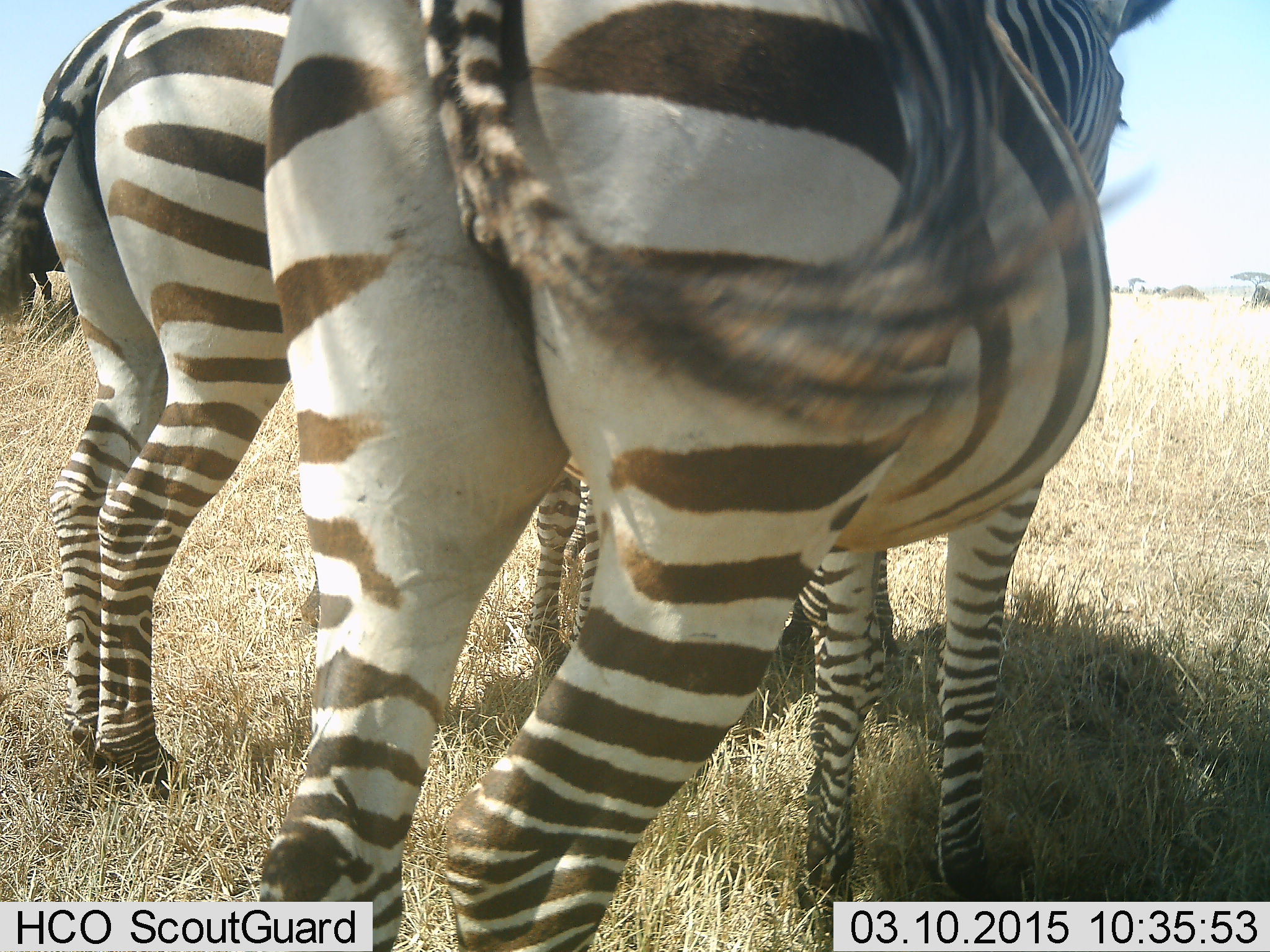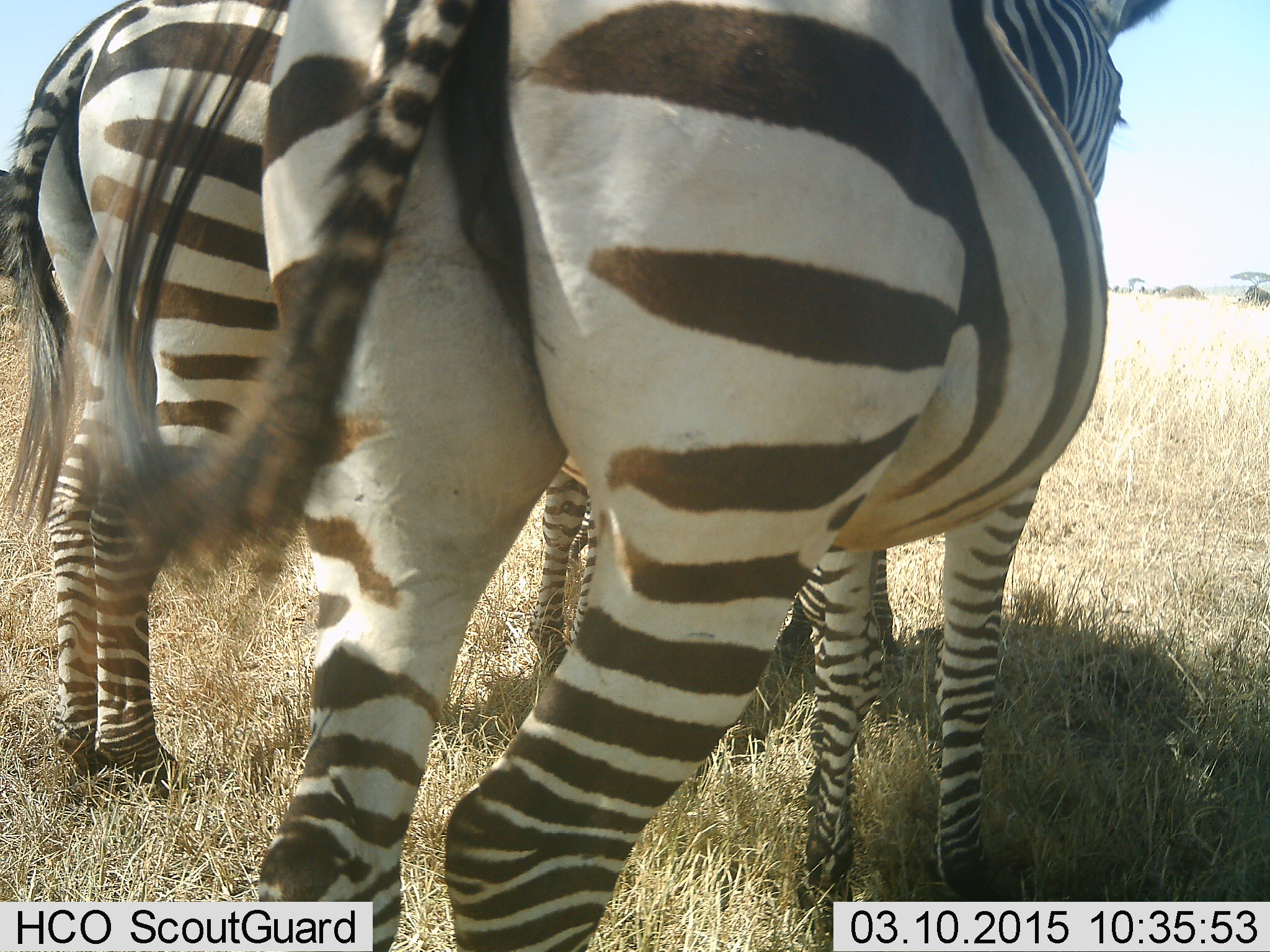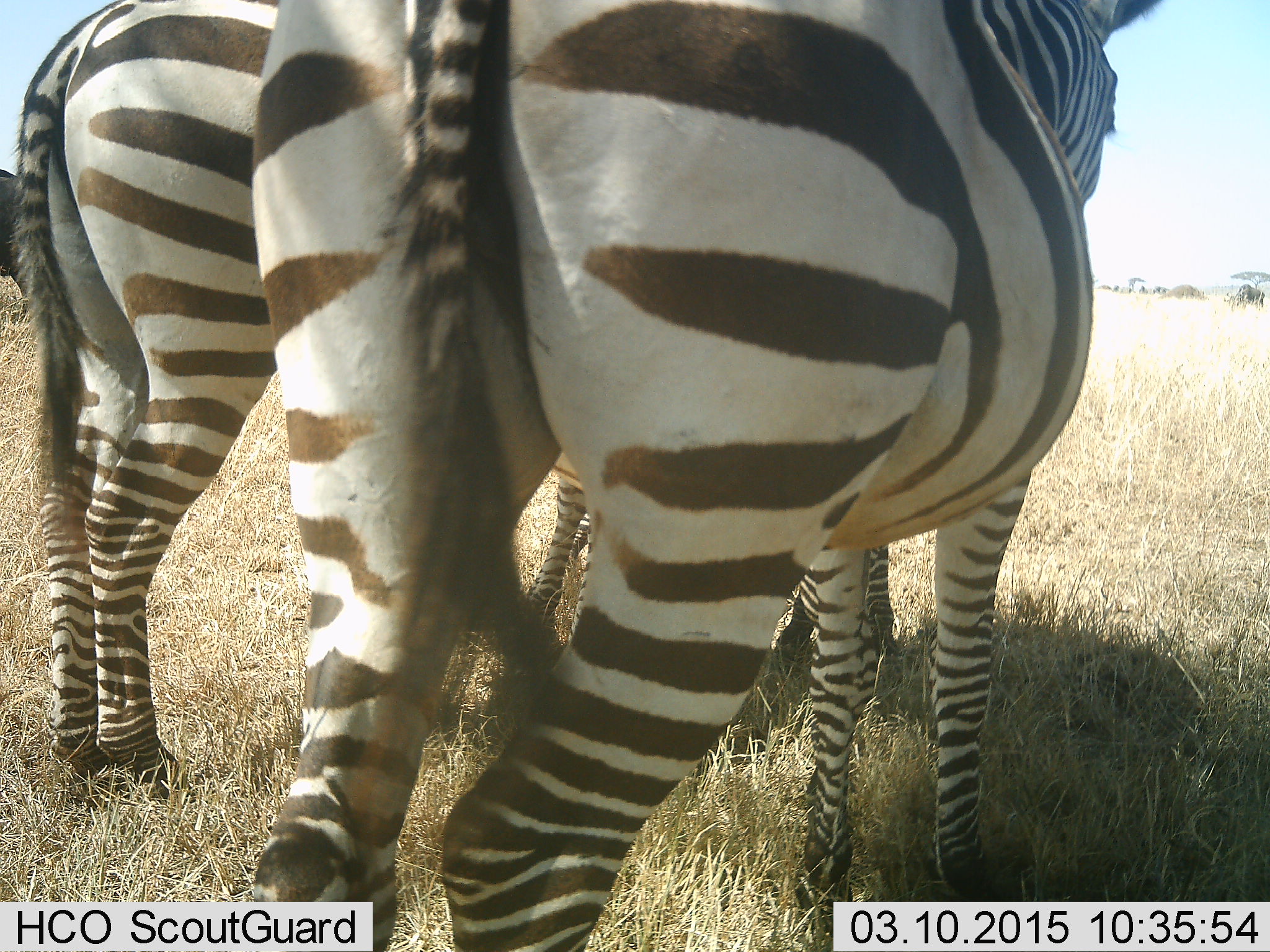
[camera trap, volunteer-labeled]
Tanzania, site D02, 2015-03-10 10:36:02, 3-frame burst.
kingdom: Animalia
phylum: Chordata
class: Mammalia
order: Perissodactyla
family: Equidae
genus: Equus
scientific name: Equus quagga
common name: plains zebra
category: zebra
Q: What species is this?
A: Zebra (plains zebra) (Equus quagga).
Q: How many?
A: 3.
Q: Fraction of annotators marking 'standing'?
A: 93%.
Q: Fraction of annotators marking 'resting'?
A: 0%.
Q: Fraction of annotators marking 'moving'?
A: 0%.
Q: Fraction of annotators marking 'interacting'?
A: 0%.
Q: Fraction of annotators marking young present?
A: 7%.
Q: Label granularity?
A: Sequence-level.